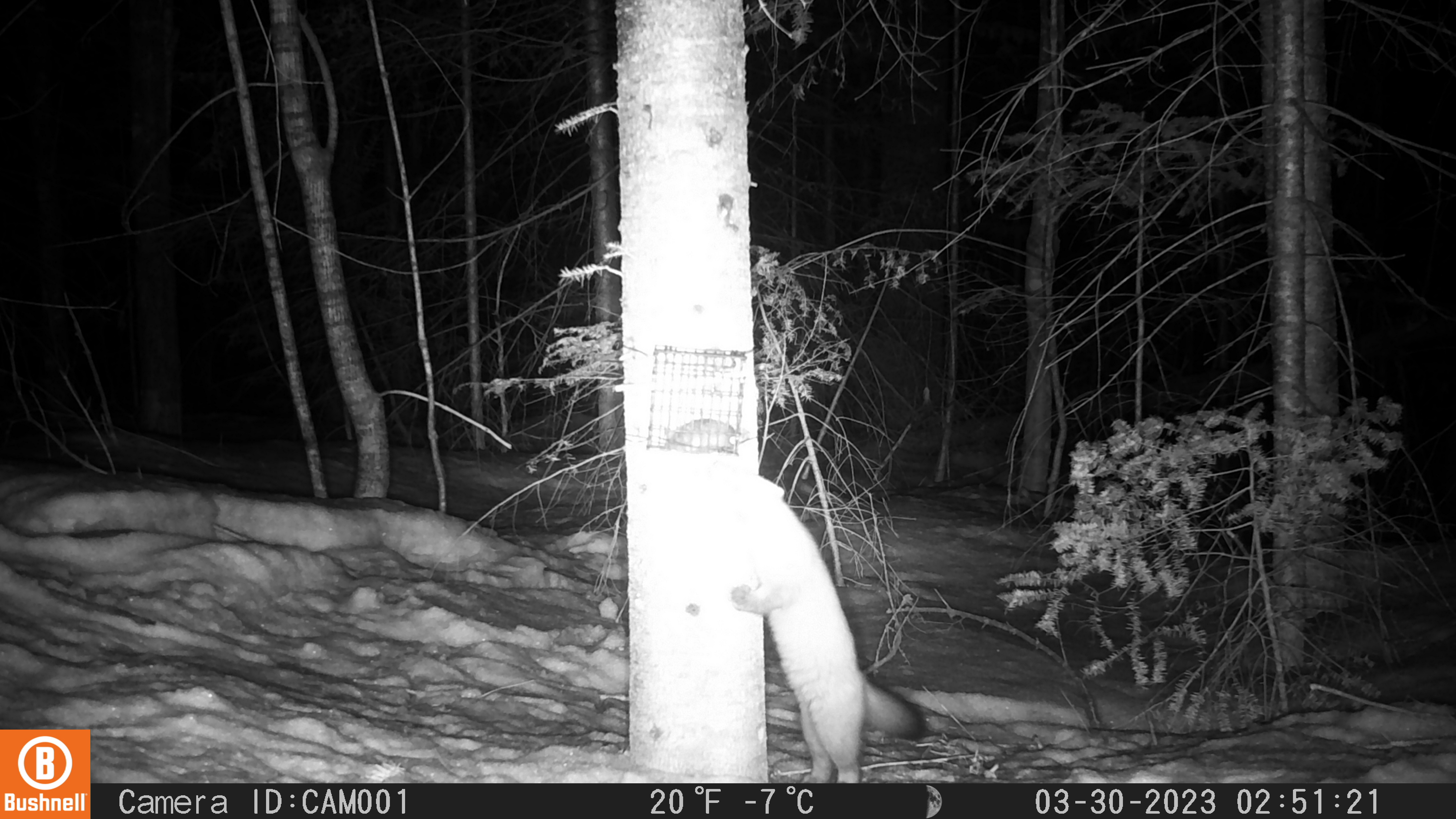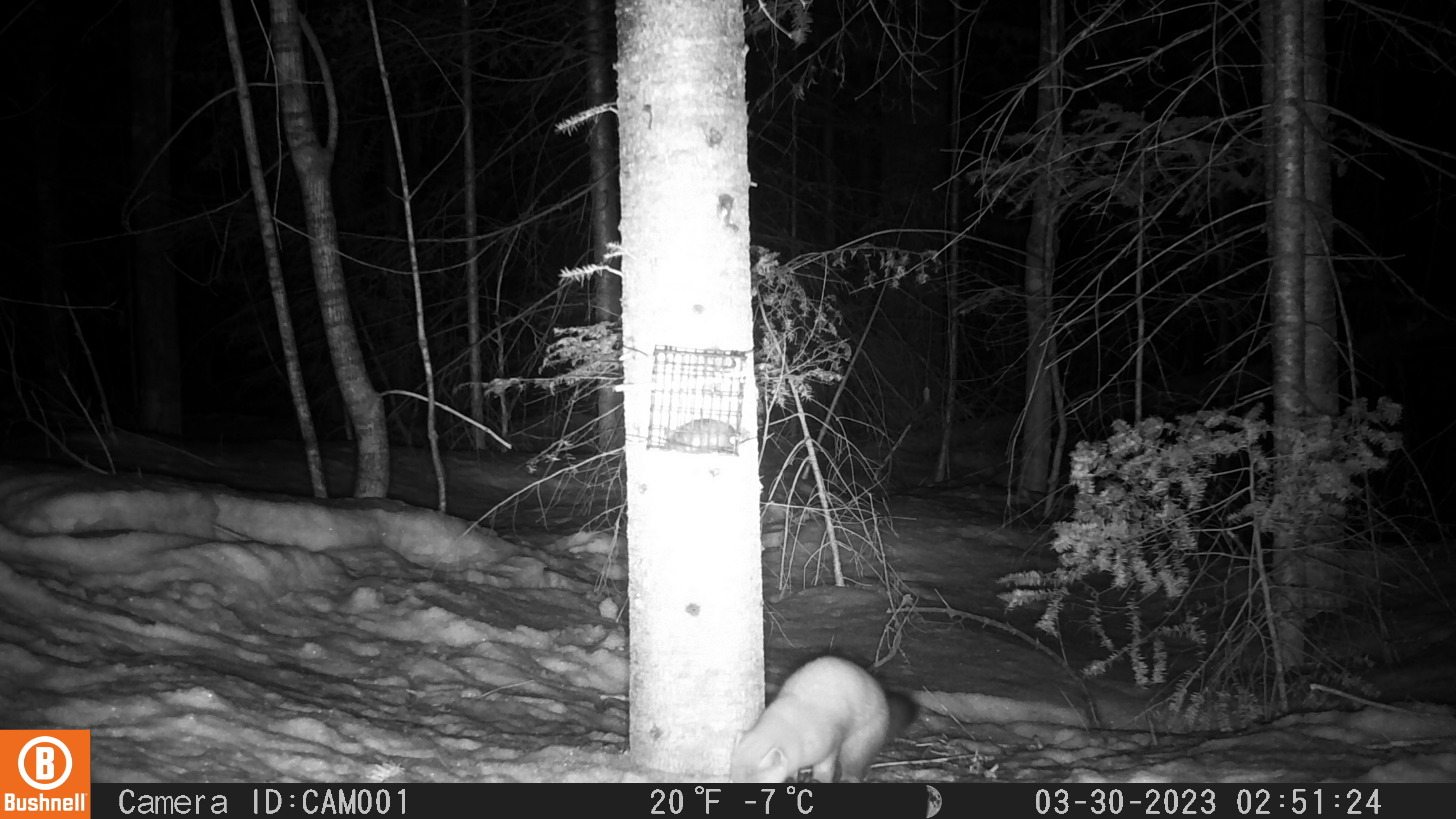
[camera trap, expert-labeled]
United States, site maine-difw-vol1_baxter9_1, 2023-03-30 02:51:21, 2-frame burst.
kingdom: Animalia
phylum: Chordata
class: Mammalia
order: Carnivora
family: Mustelidae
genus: Martes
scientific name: Martes americana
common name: american marten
American marten (Martes americana).